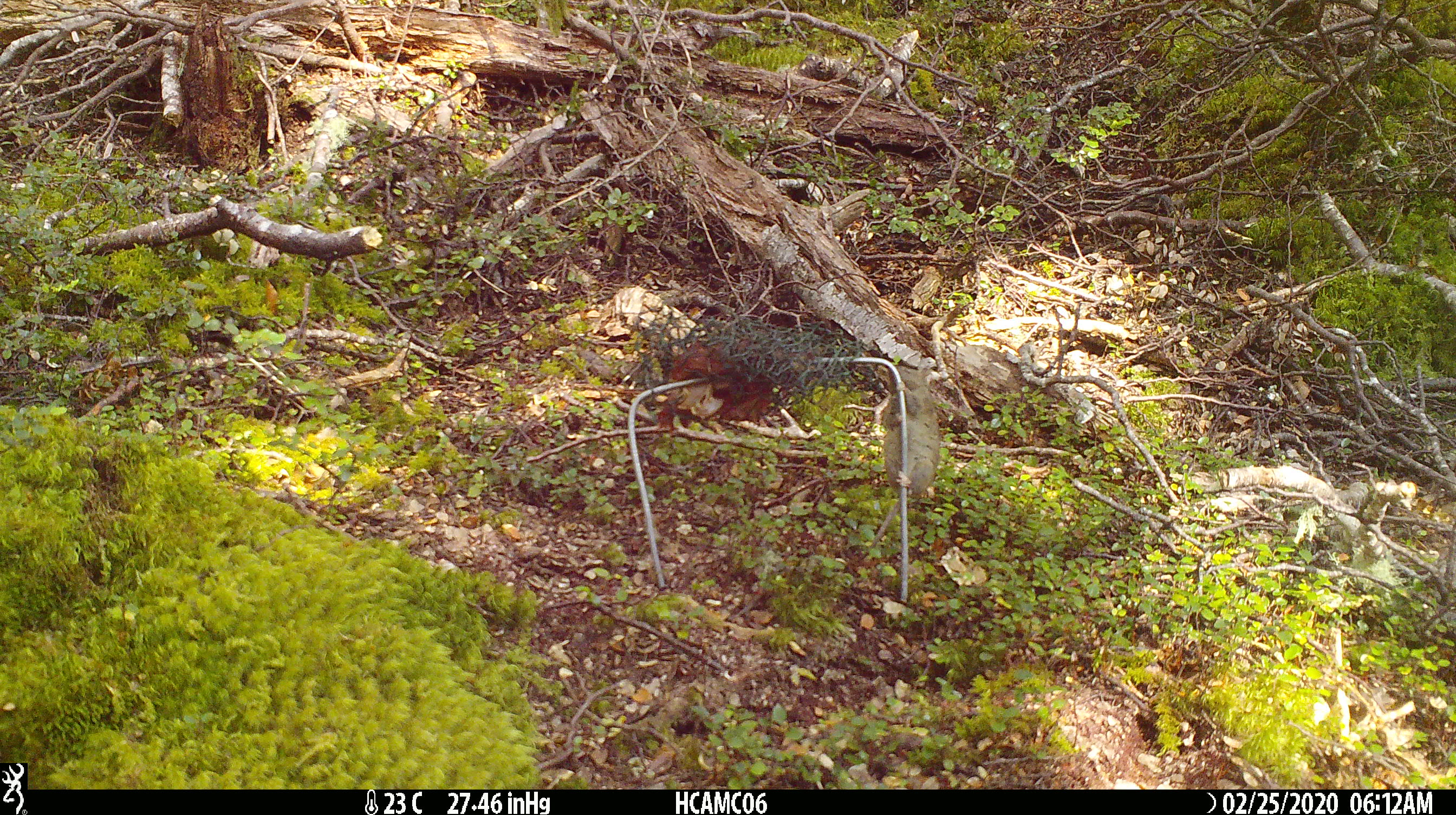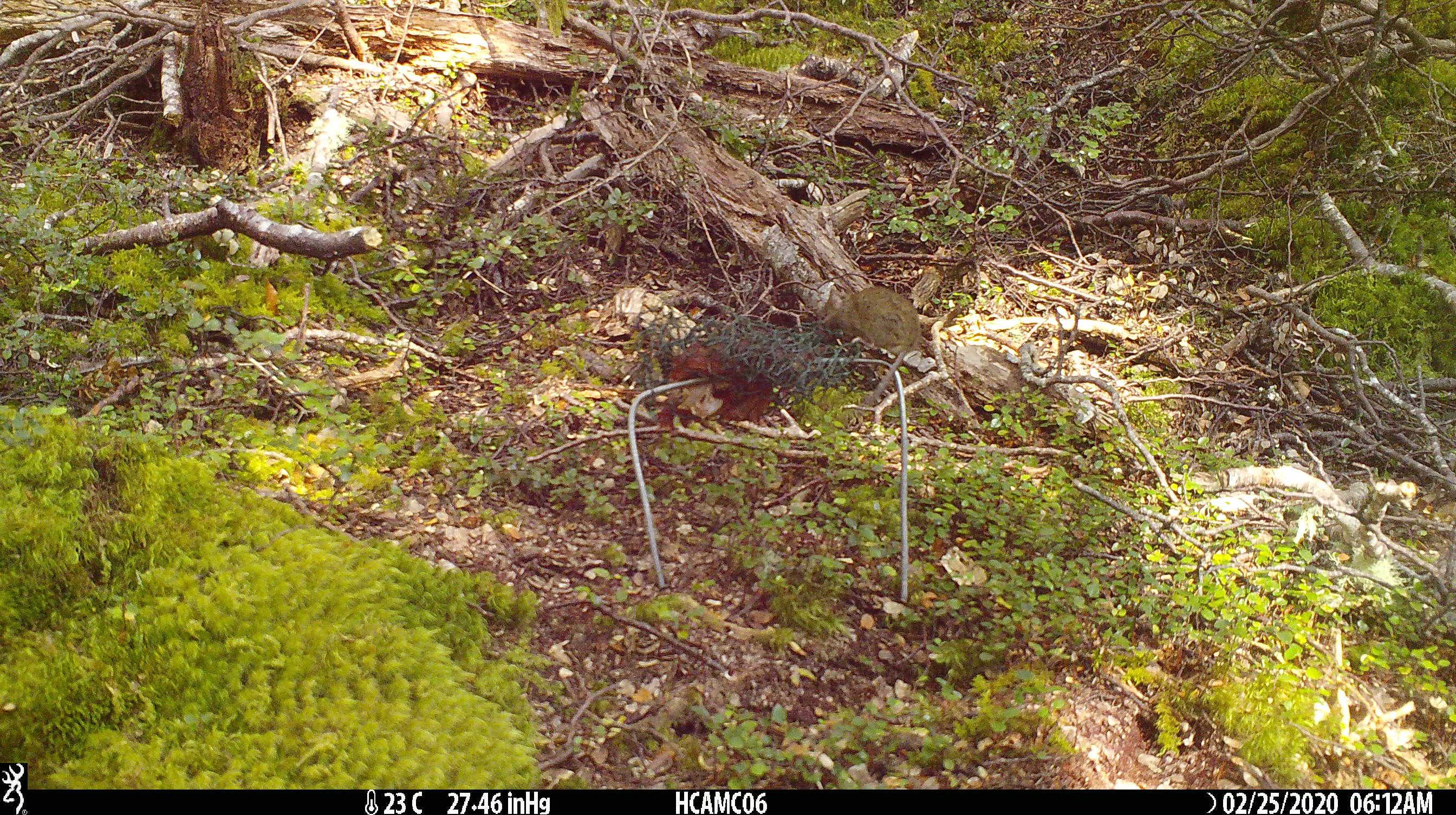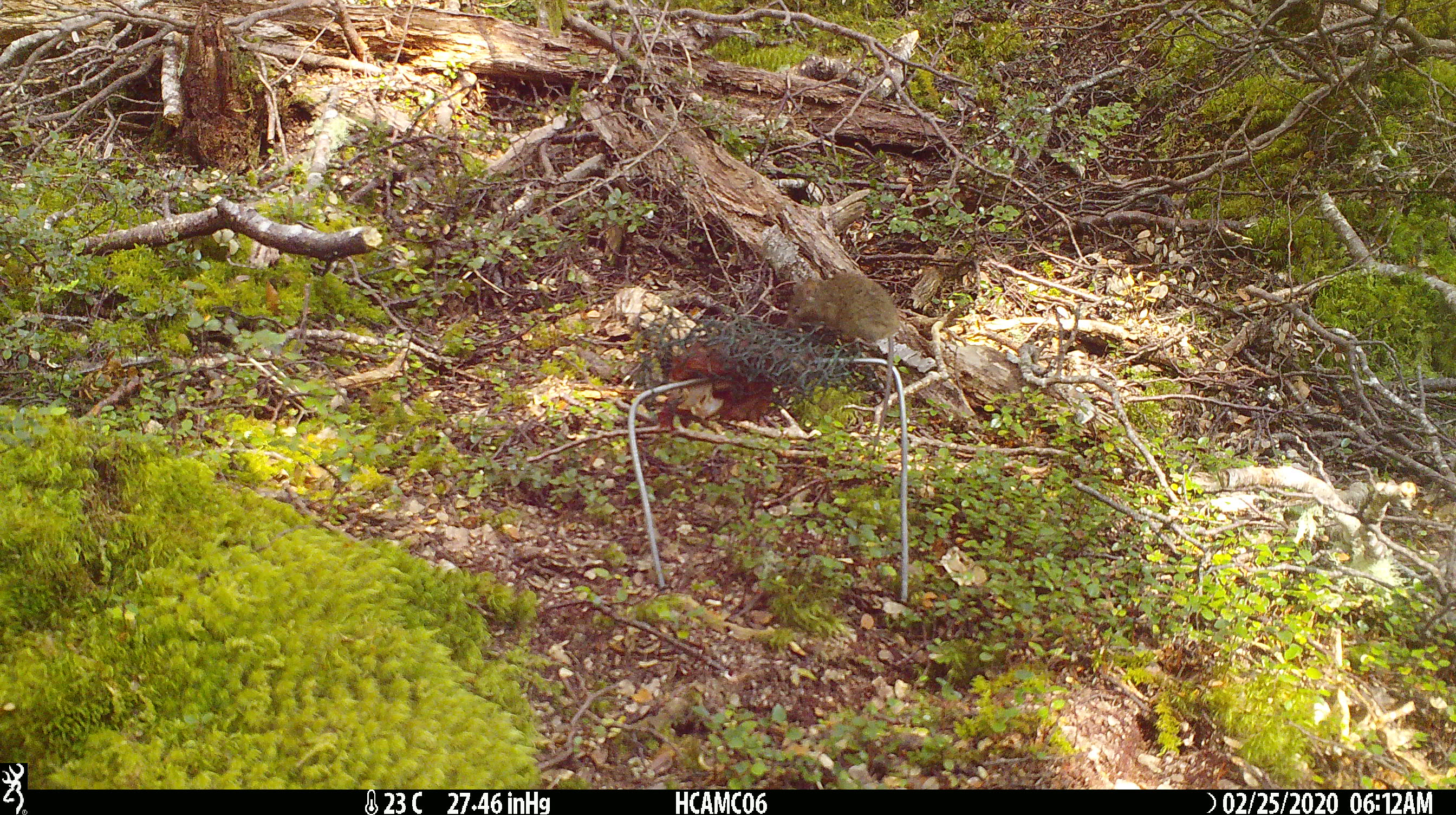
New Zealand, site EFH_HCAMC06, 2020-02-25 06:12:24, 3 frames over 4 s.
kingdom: Animalia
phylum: Chordata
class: Mammalia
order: Rodentia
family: Muridae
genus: Mus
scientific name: Mus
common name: mouse